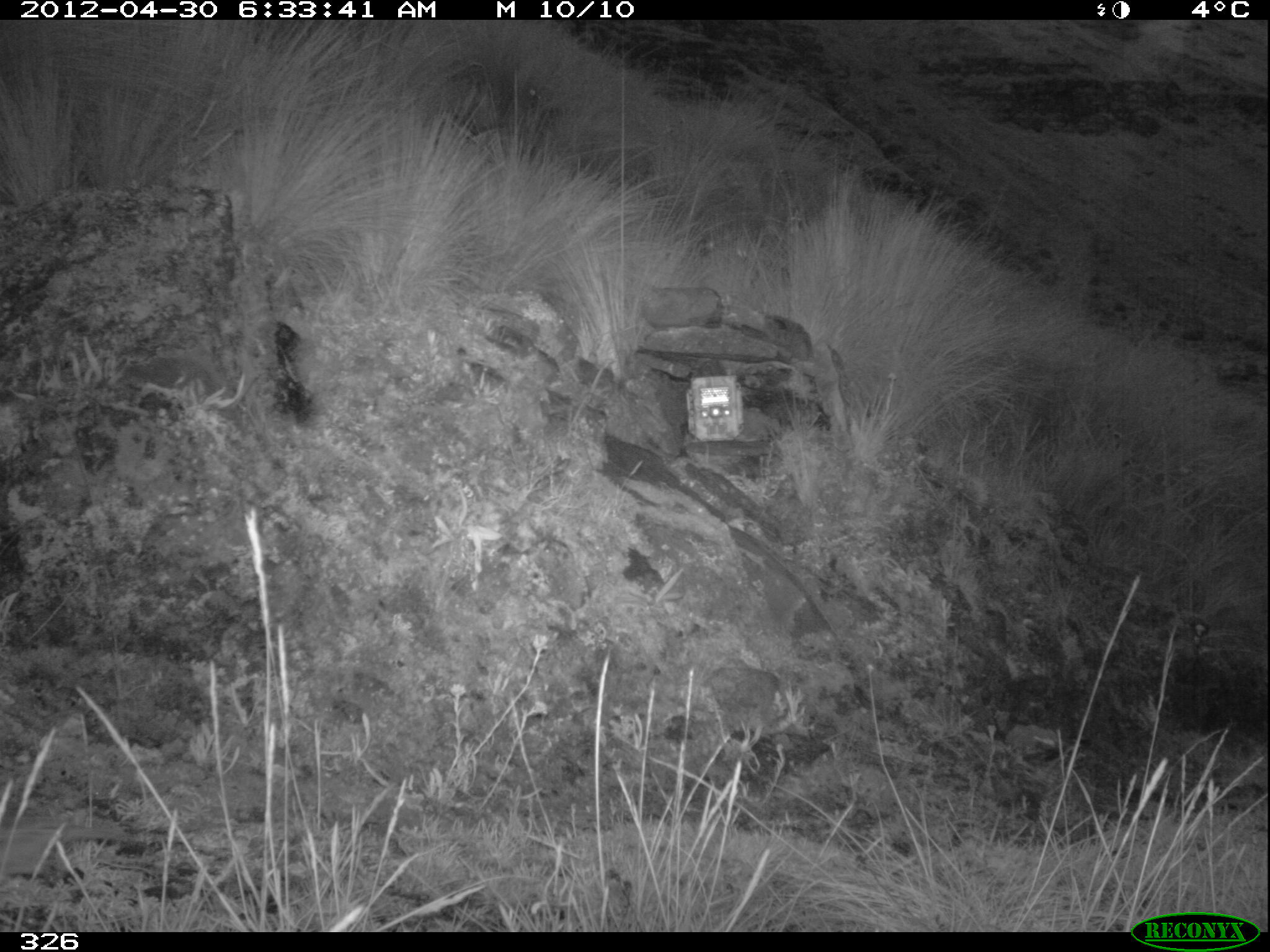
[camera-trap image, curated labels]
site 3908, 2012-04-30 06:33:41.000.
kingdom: Animalia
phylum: Chordata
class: Aves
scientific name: Aves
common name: bird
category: unknown bird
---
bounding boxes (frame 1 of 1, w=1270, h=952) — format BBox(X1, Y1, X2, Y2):
unknown bird: BBox(0, 815, 125, 879)